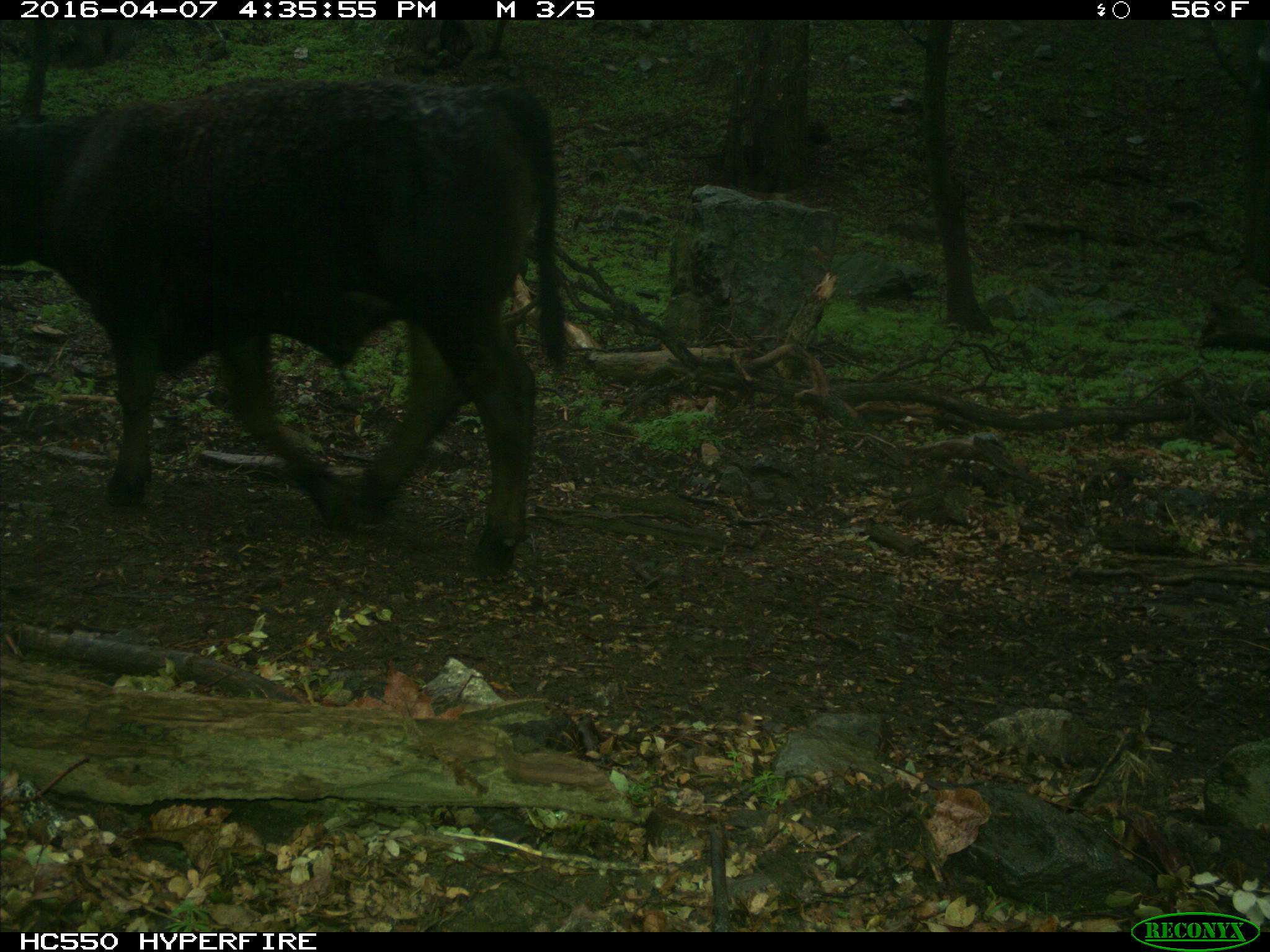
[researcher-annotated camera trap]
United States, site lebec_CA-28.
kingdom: Animalia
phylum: Chordata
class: Mammalia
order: Artiodactyla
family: Bovidae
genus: Bos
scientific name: Bos taurus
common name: domestic cow